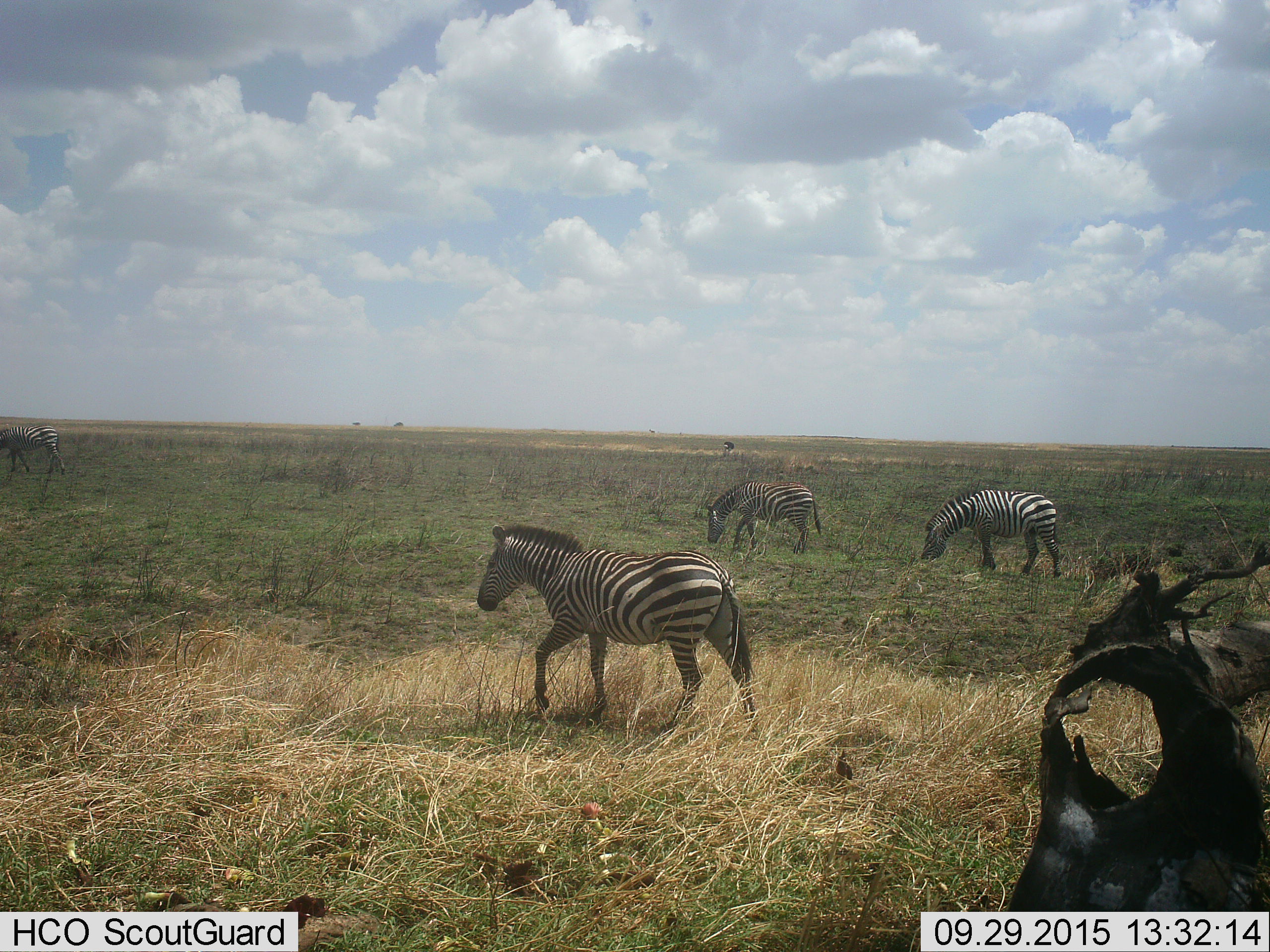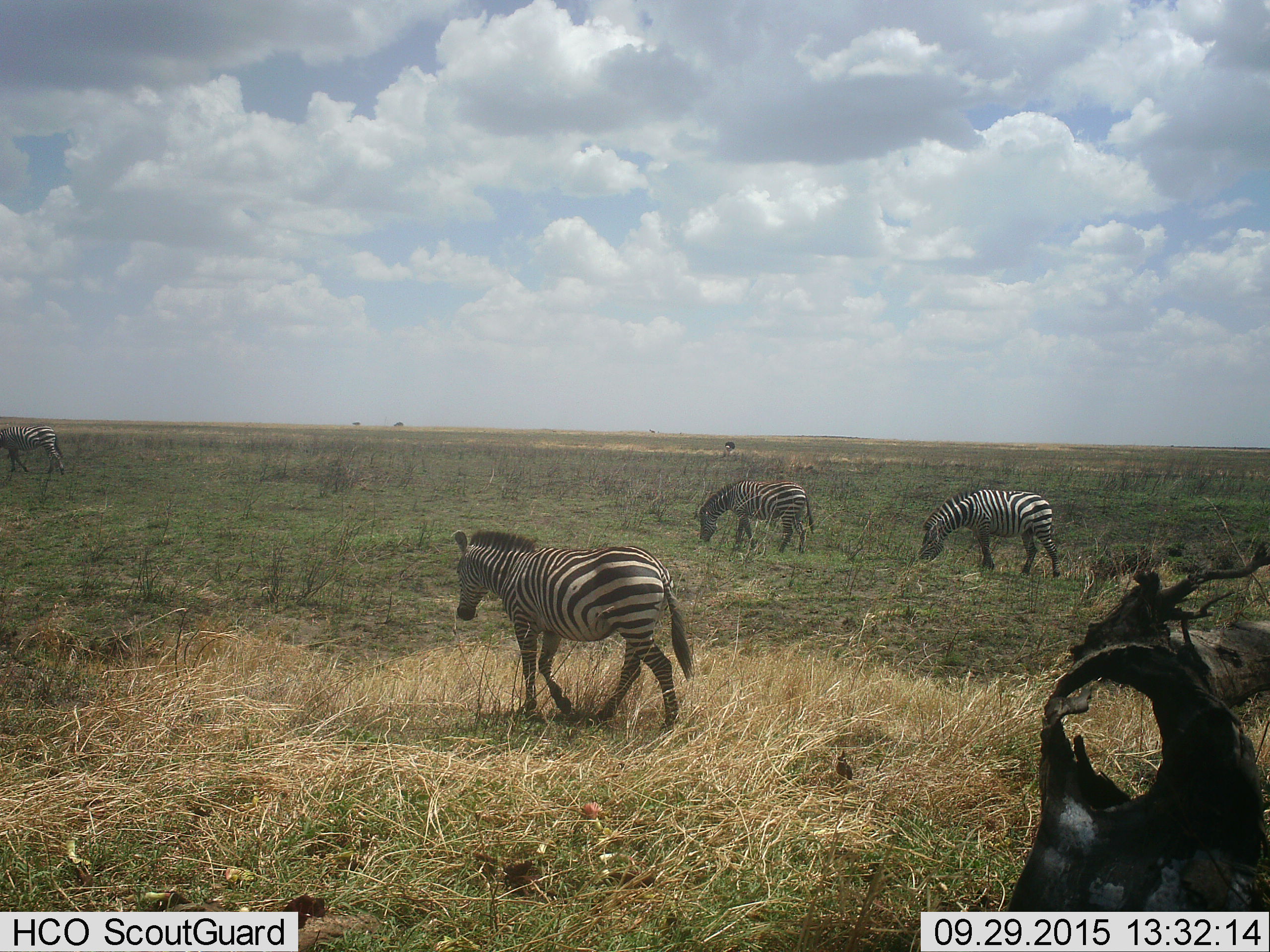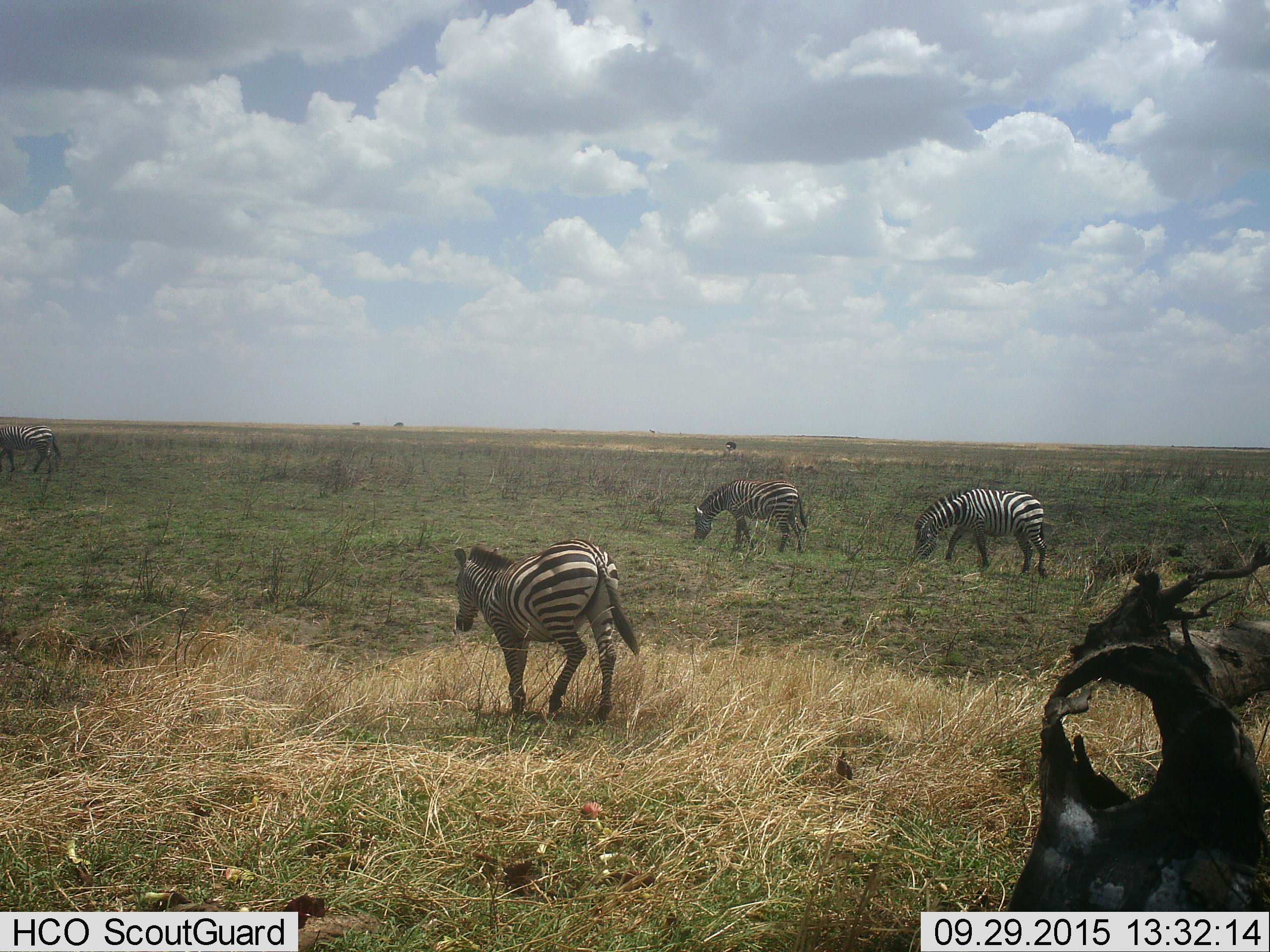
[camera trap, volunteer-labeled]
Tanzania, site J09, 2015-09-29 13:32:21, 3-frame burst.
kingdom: Animalia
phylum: Chordata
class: Mammalia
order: Perissodactyla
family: Equidae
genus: Equus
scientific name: Equus quagga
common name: plains zebra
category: zebra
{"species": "zebra (plains zebra) (Equus quagga)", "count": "4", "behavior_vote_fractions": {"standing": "50%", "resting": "10%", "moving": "50%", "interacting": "0%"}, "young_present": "0%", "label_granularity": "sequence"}